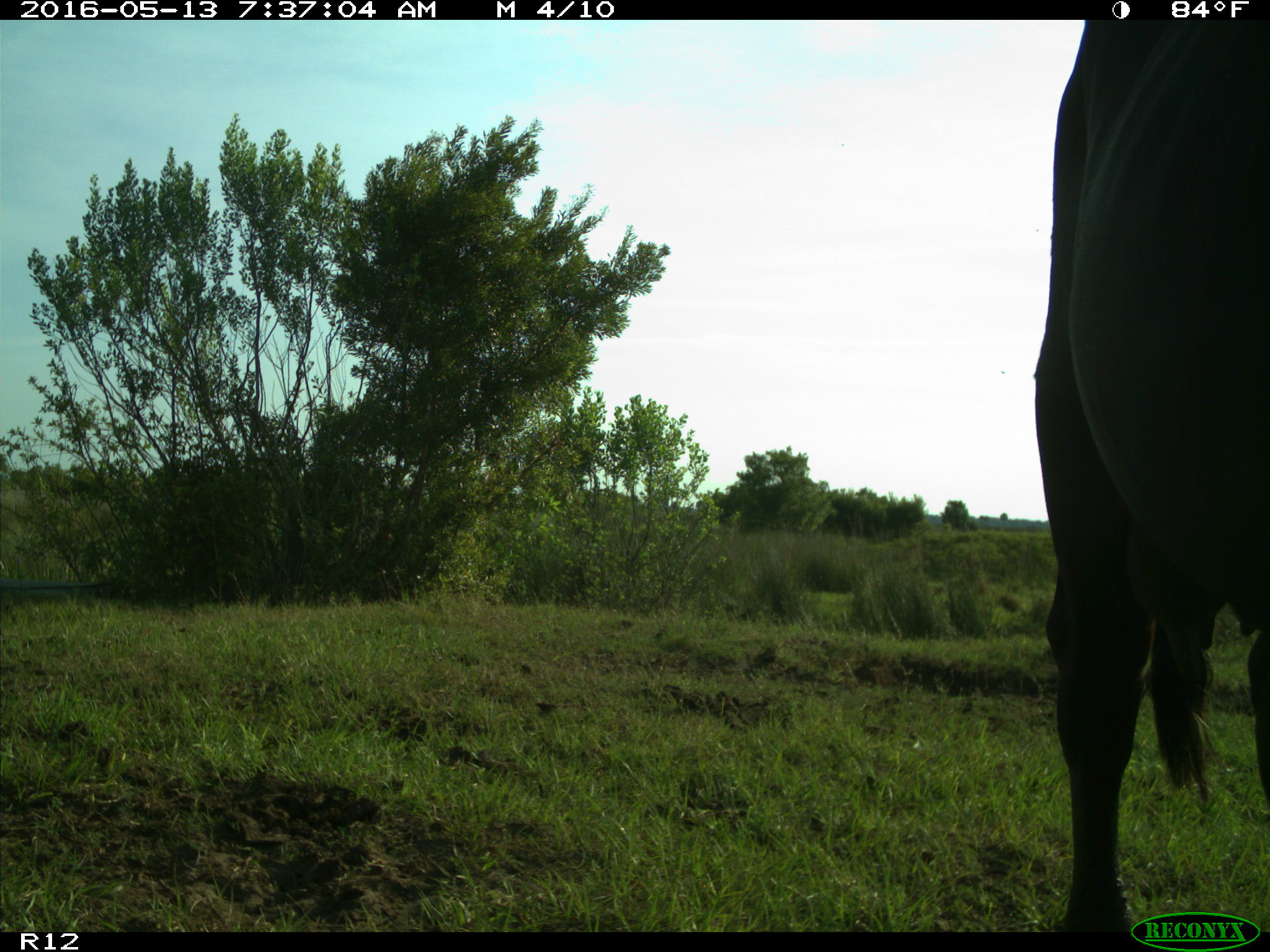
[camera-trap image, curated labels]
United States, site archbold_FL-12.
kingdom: Animalia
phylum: Chordata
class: Mammalia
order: Artiodactyla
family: Bovidae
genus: Bos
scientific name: Bos taurus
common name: domestic cow